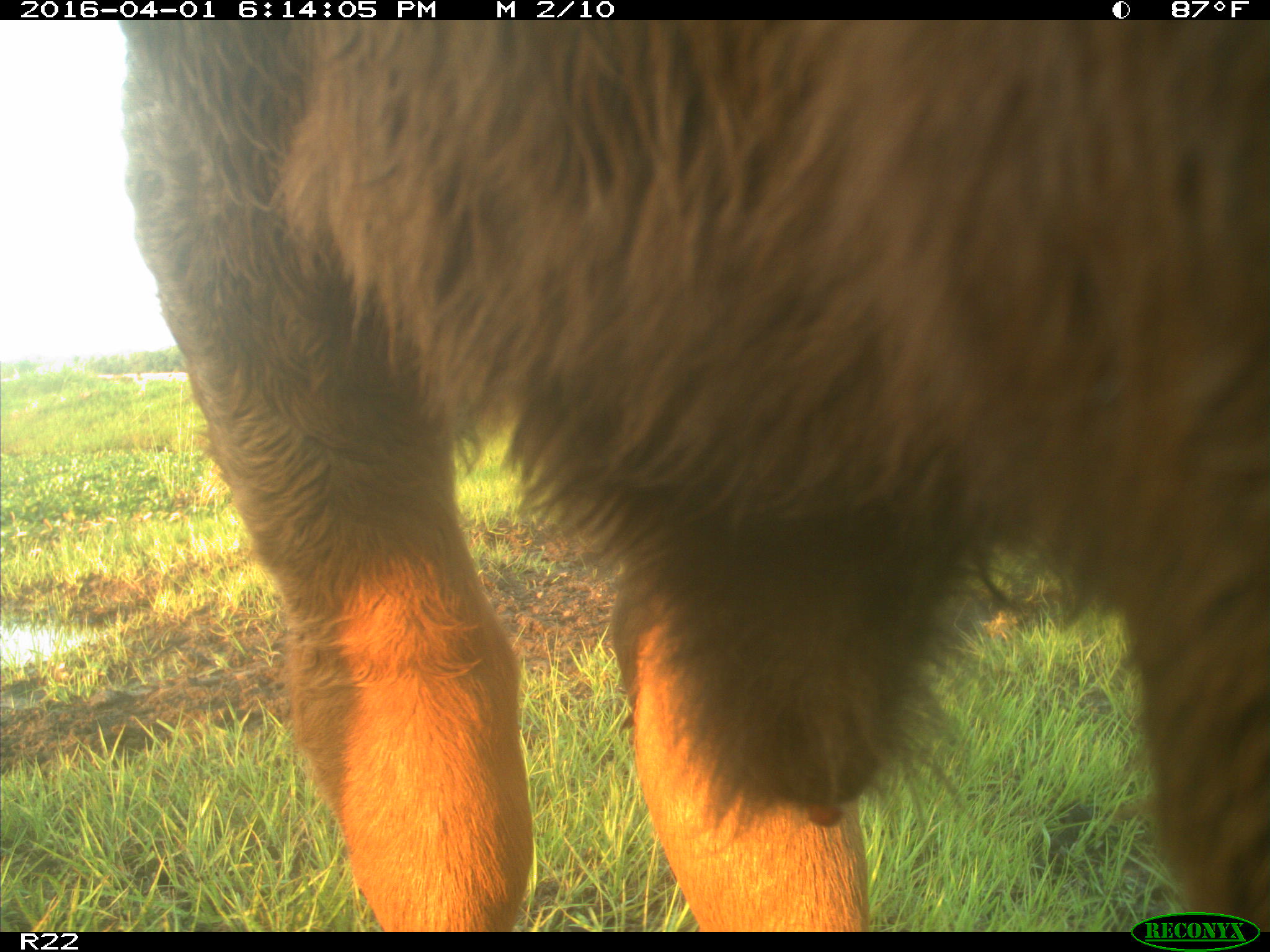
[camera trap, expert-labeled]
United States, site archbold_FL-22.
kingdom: Animalia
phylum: Chordata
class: Mammalia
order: Artiodactyla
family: Bovidae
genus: Bos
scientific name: Bos taurus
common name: domestic cow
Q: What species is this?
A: Bos taurus (domestic cow).